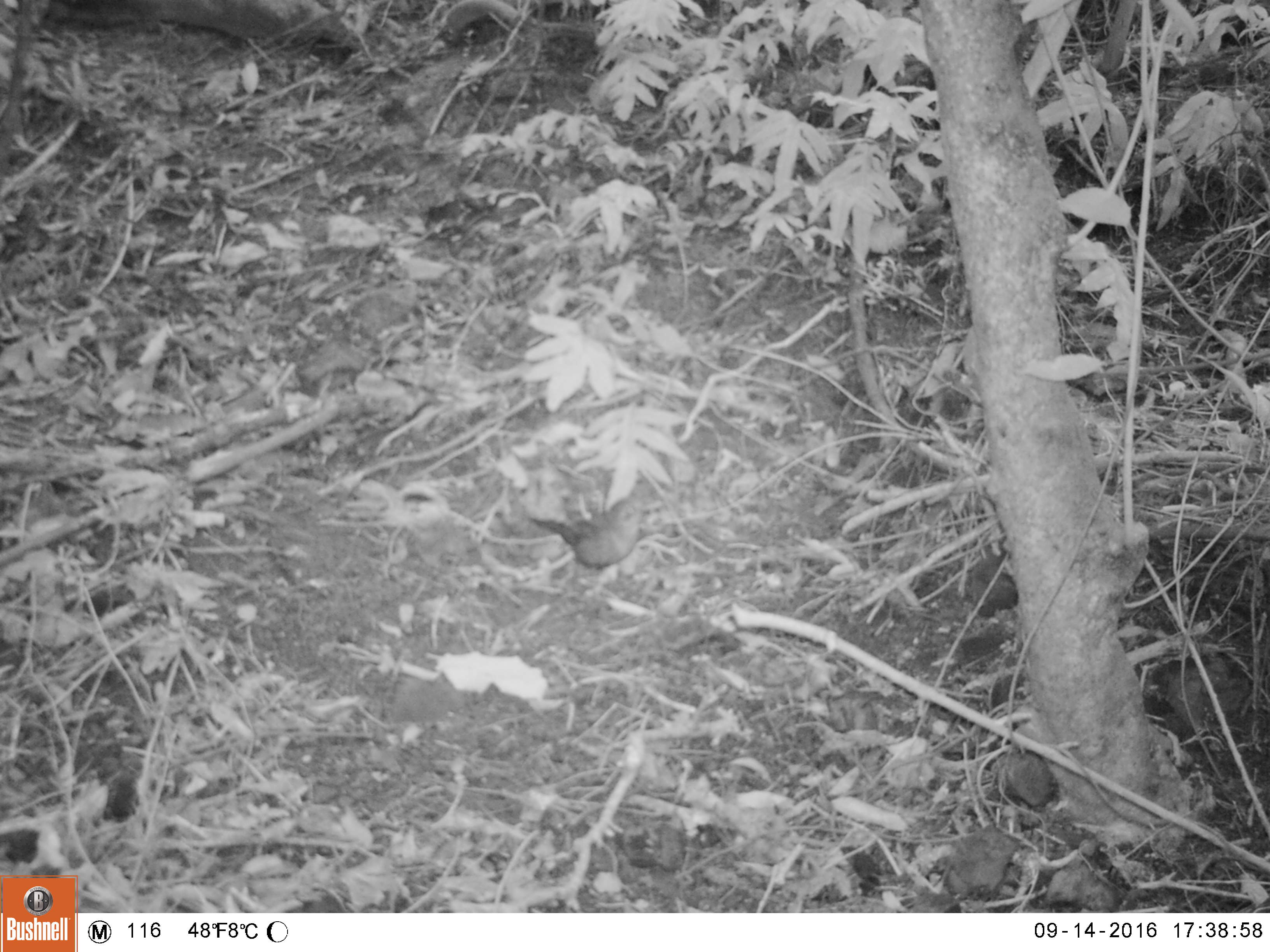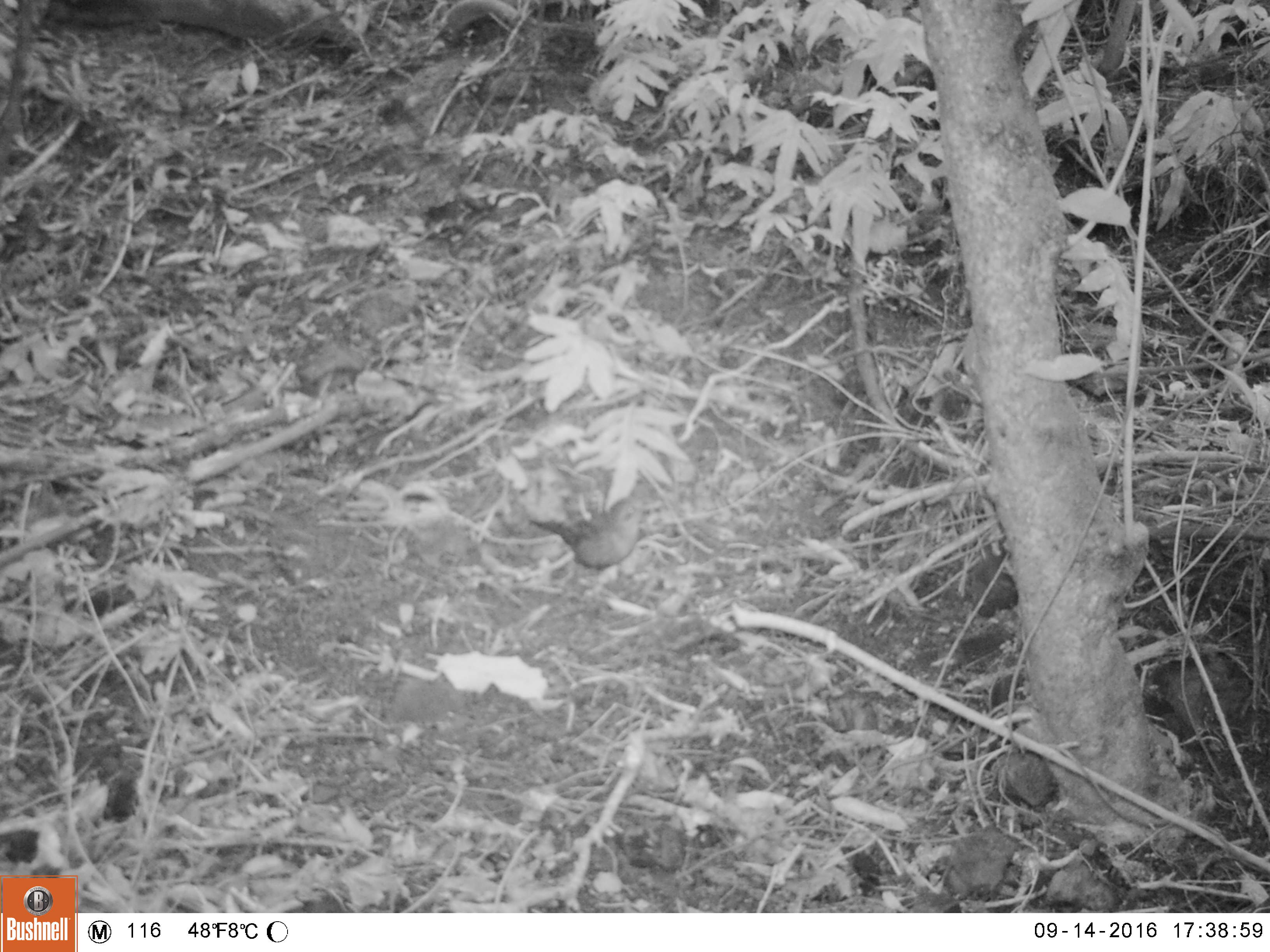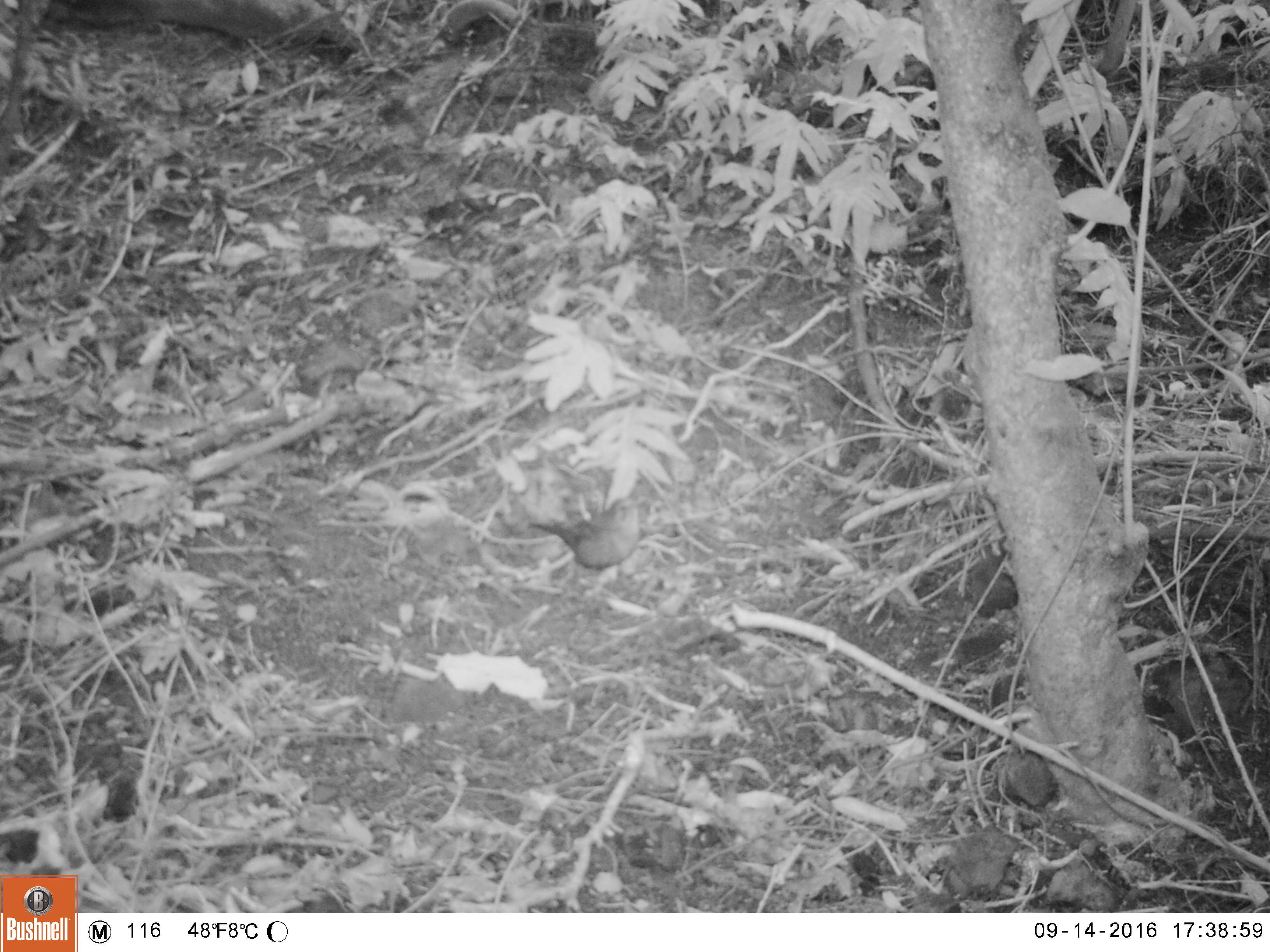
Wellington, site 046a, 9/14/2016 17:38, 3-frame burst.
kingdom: Animalia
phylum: Chordata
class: Aves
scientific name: Aves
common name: bird